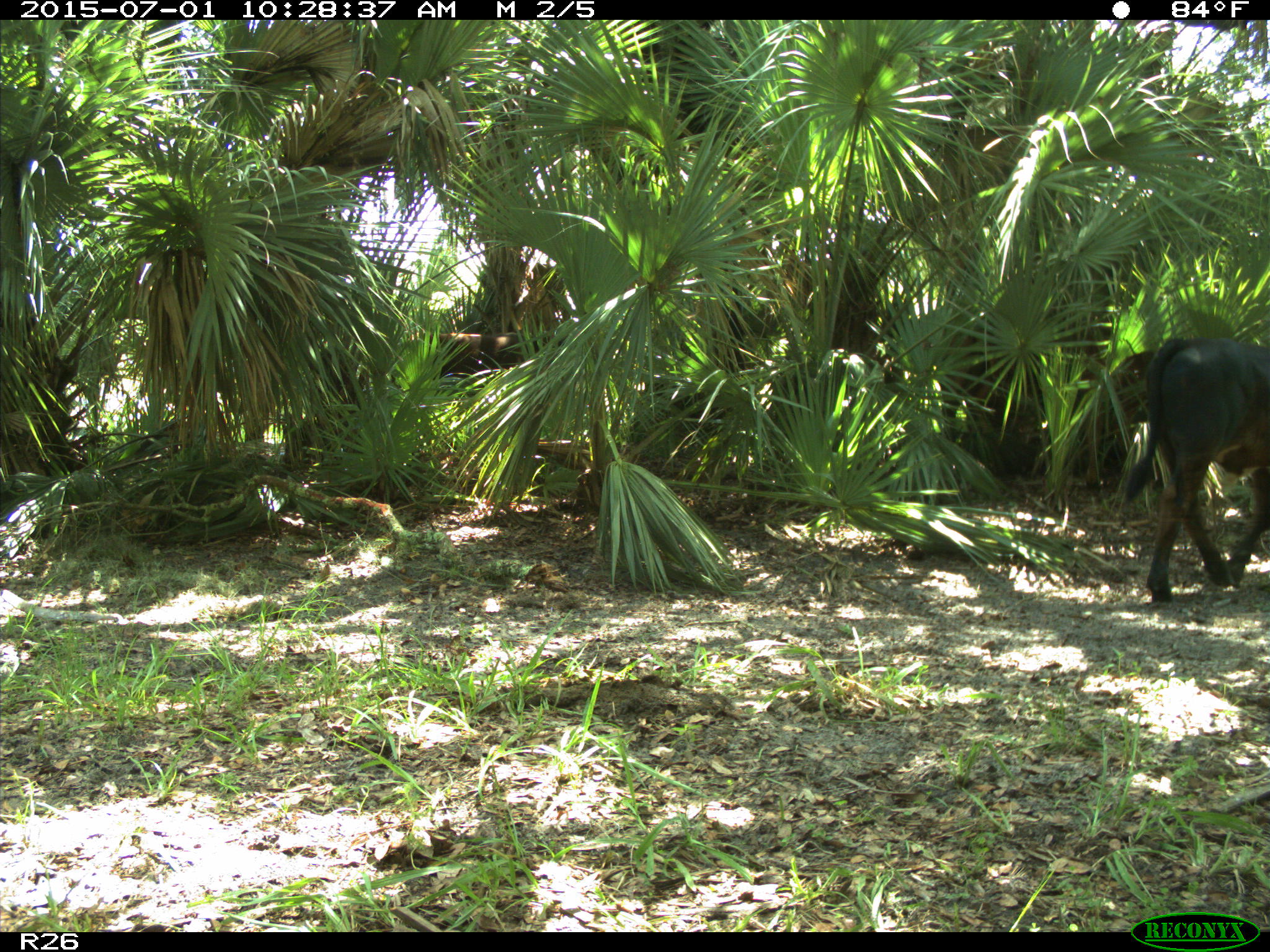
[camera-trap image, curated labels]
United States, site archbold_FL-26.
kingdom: Animalia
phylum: Chordata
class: Mammalia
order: Artiodactyla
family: Bovidae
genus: Bos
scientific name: Bos taurus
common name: domestic cow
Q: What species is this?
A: Bos taurus (domestic cow).